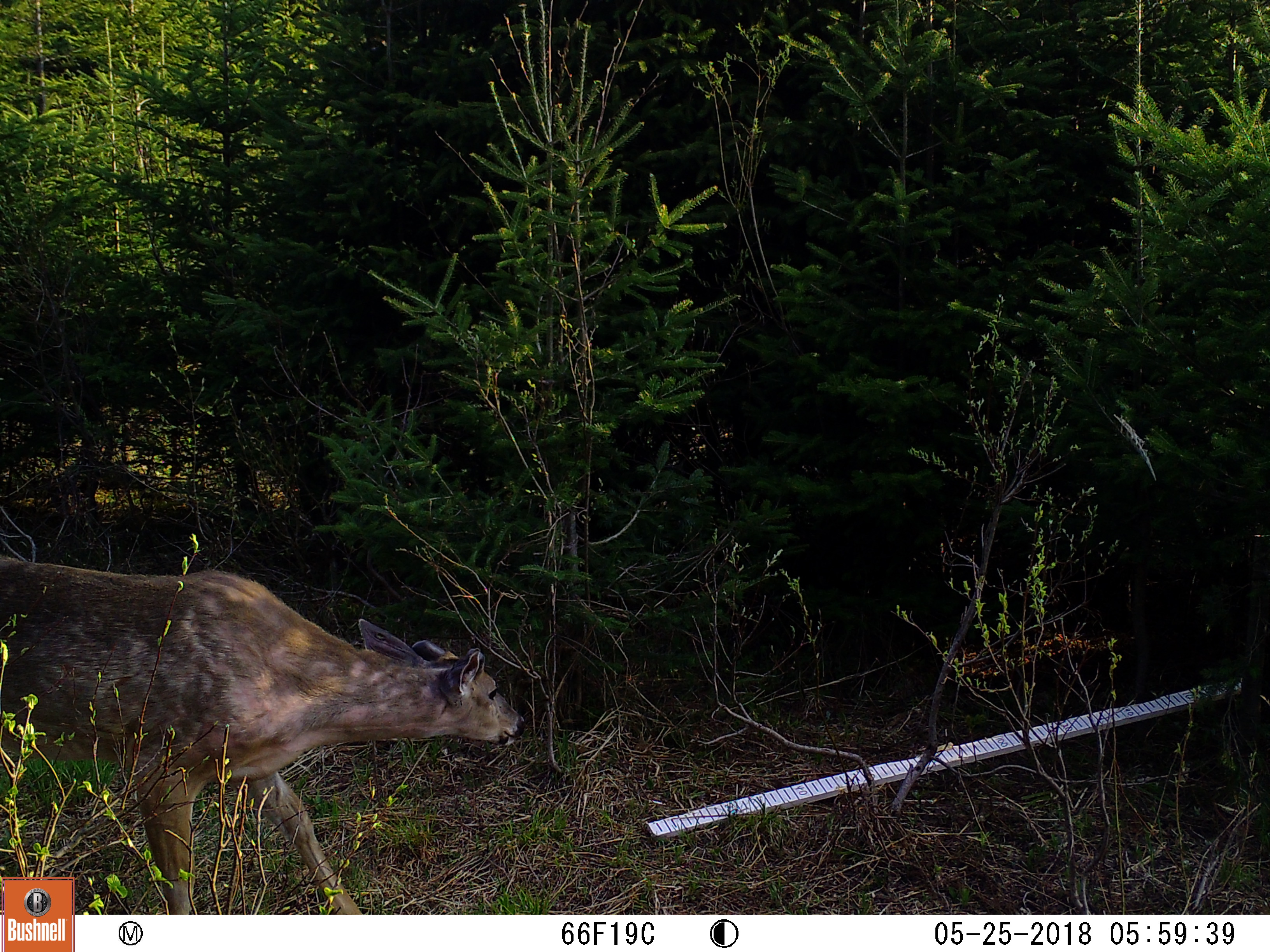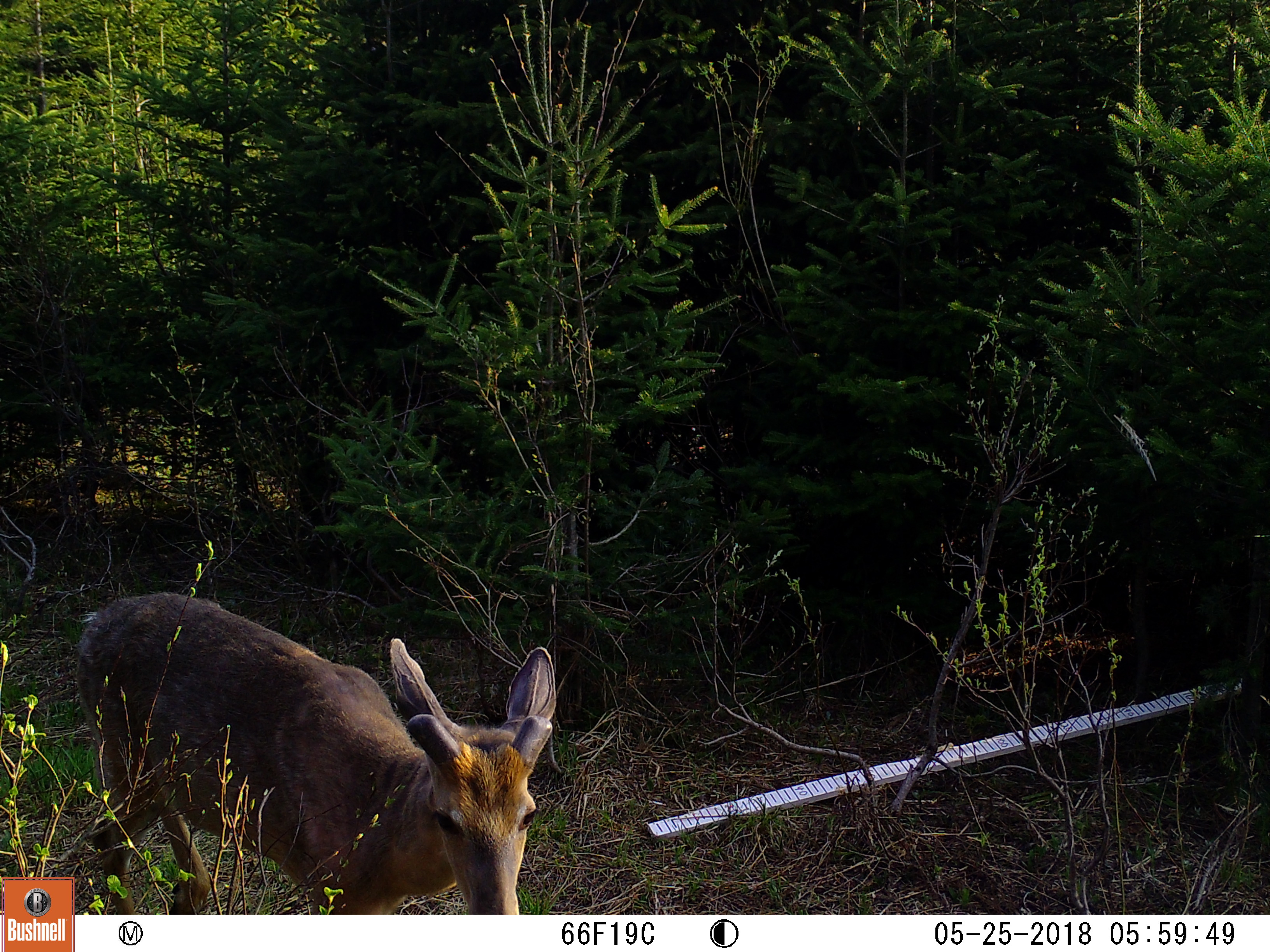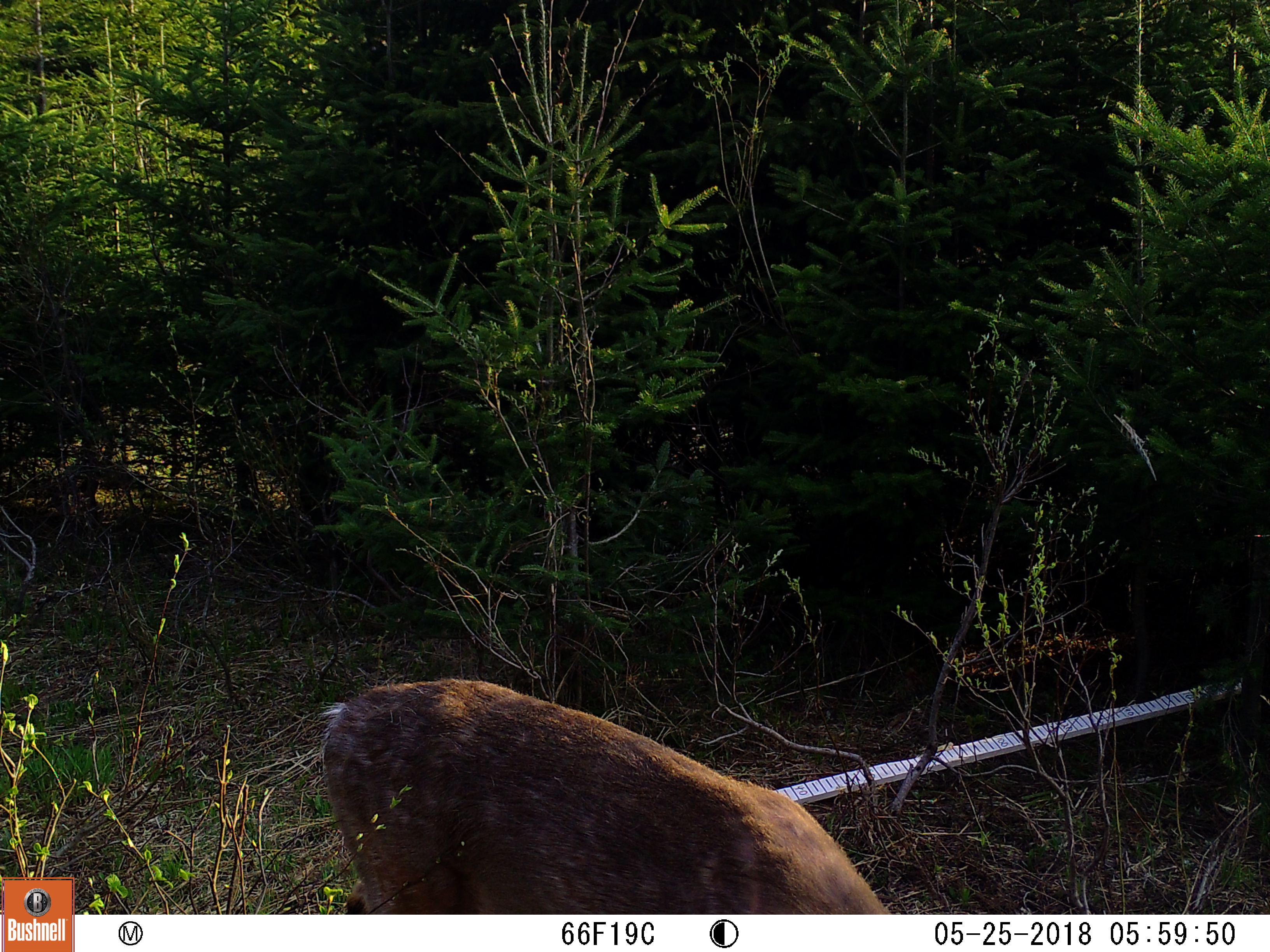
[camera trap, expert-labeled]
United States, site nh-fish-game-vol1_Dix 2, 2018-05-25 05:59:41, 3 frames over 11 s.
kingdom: Animalia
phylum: Chordata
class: Mammalia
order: Artiodactyla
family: Cervidae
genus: Odocoileus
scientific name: Odocoileus virginianus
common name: white-tailed deer